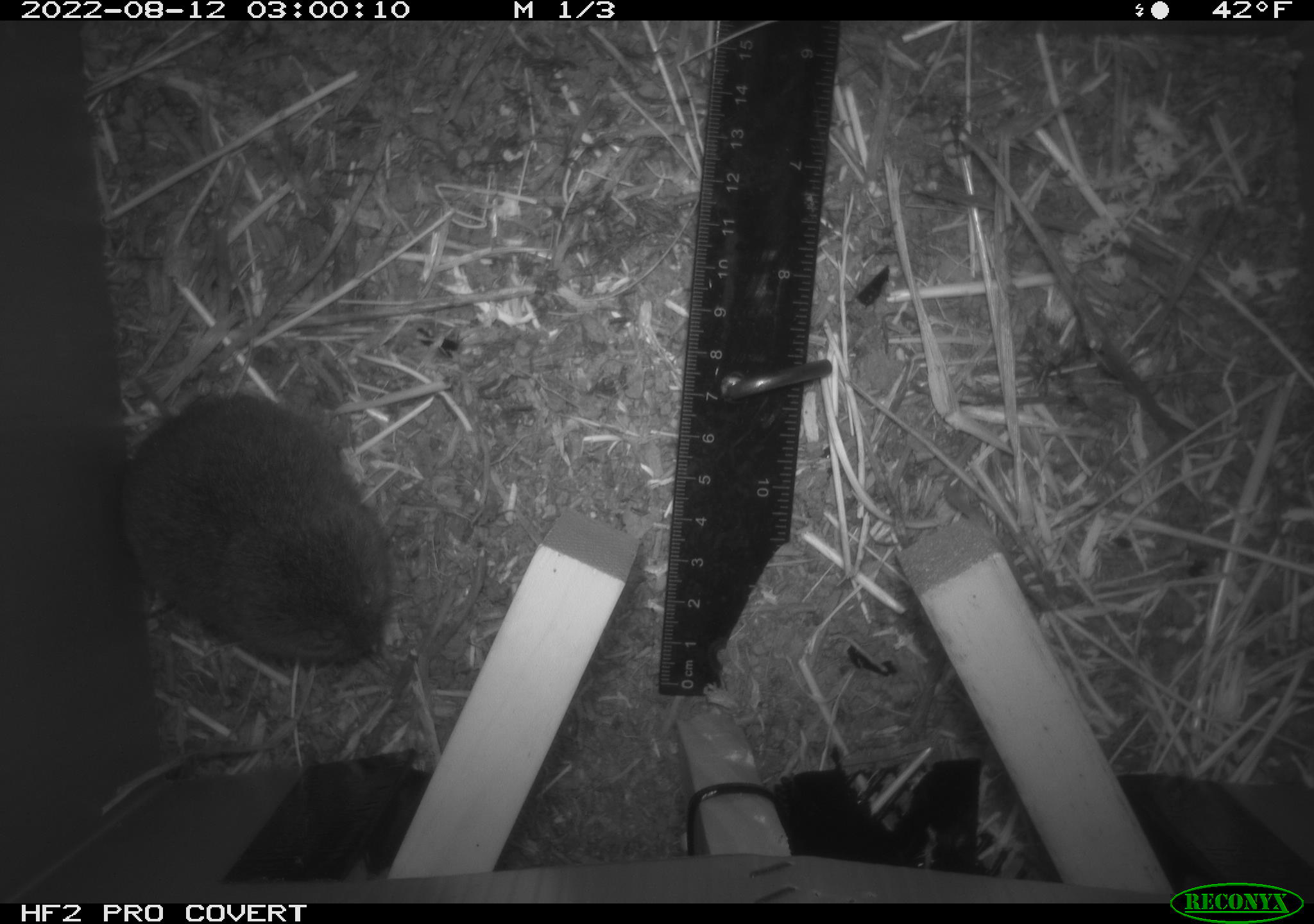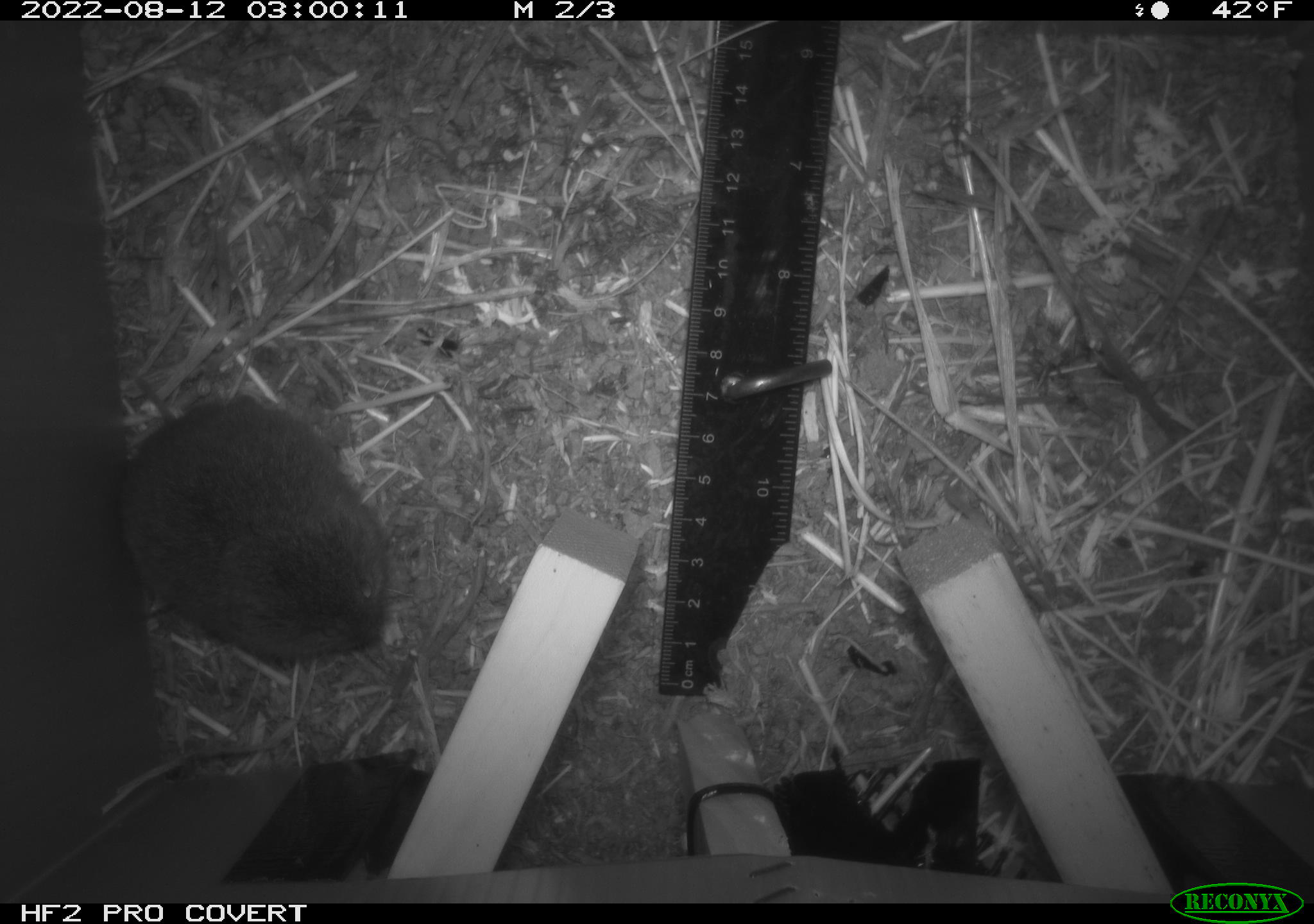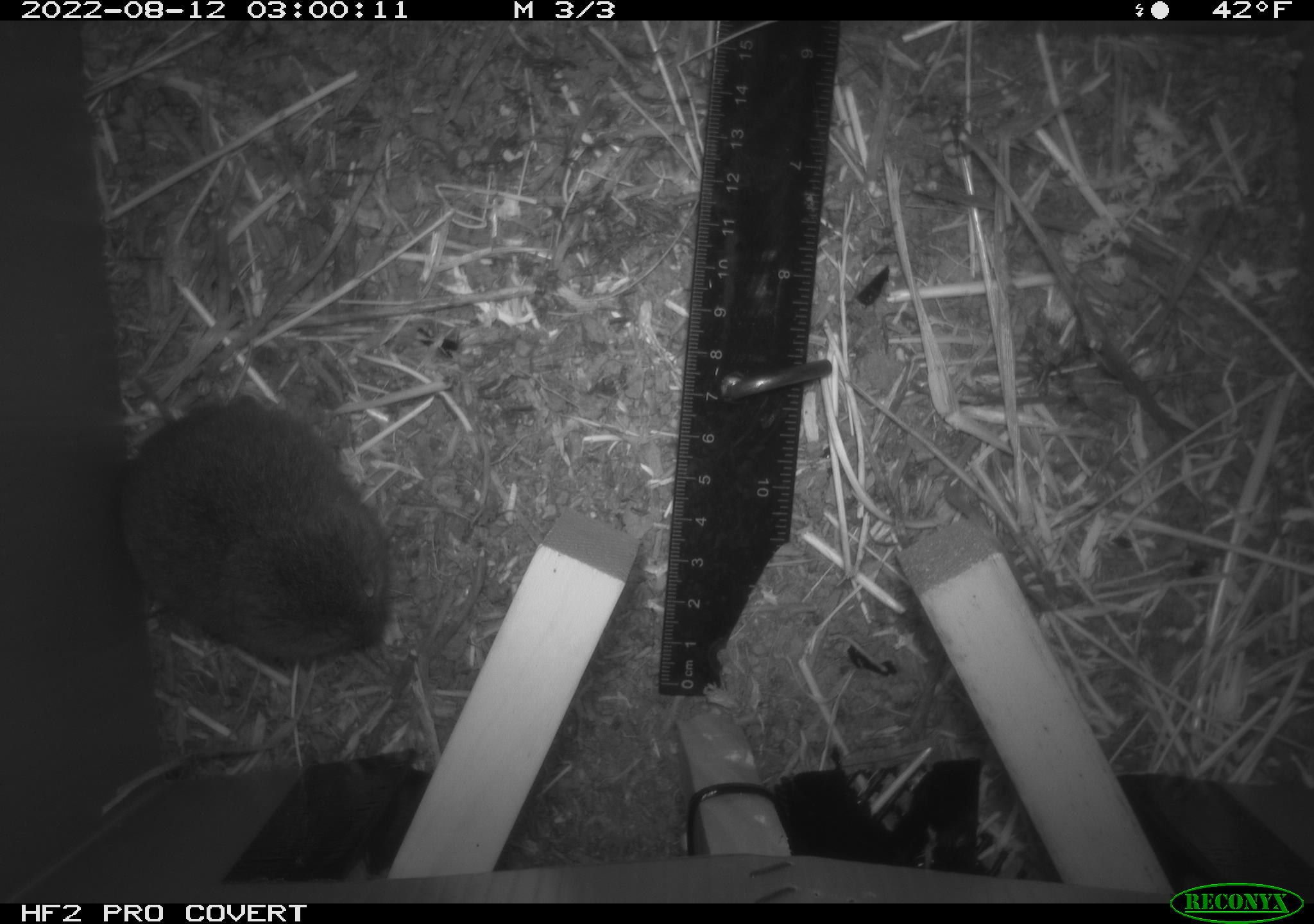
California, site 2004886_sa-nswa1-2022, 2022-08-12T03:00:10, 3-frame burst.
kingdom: Animalia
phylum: Chordata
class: Mammalia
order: Rodentia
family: Cricetidae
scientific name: Cricetidae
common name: hamsters, voles, lemmings, and allies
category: cricetidae family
Cricetidae family (hamsters, voles, lemmings, and allies) (Cricetidae).